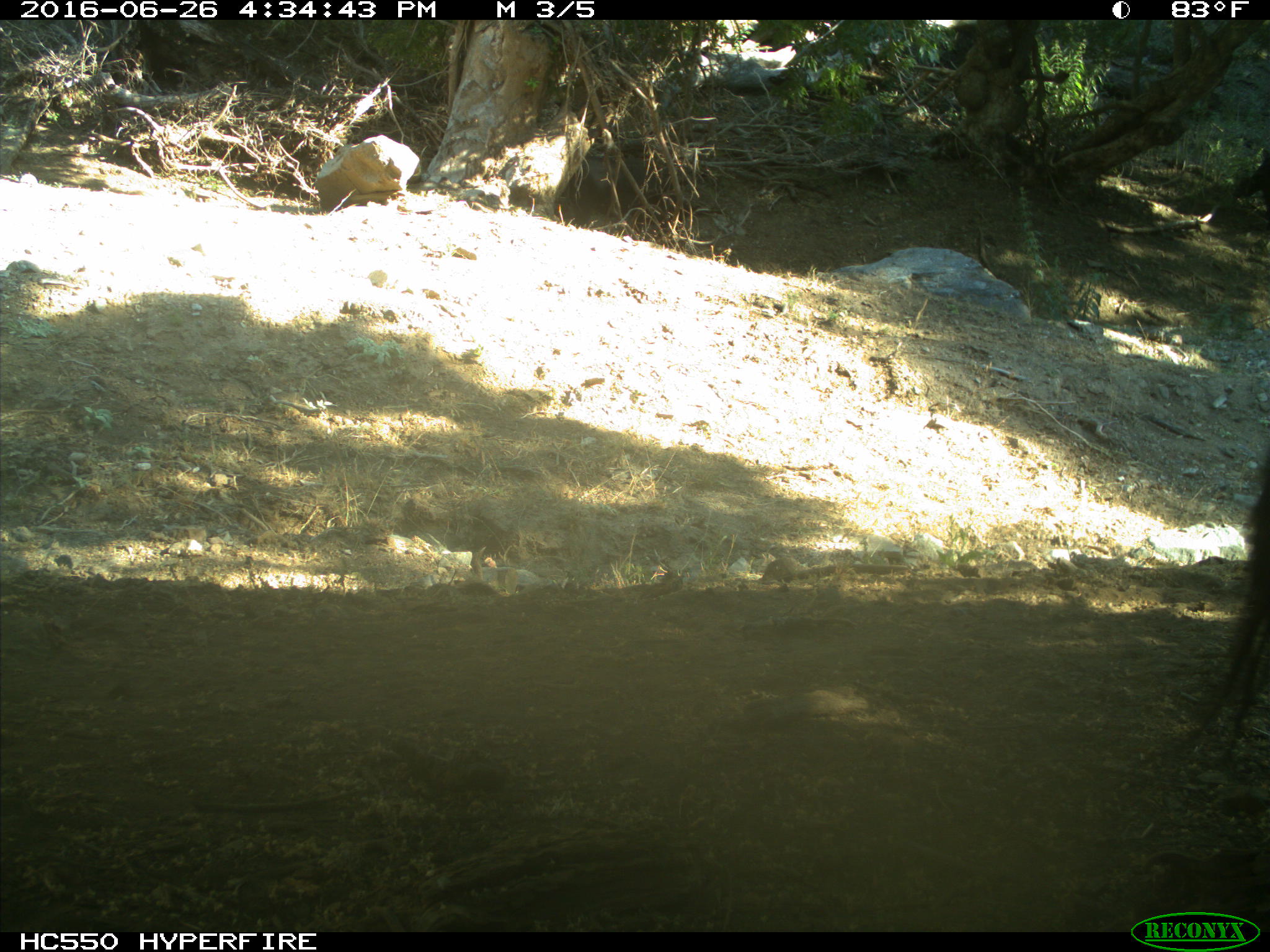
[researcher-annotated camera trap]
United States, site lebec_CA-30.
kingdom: Animalia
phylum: Chordata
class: Mammalia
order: Artiodactyla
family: Bovidae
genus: Bos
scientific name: Bos taurus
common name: domestic cow